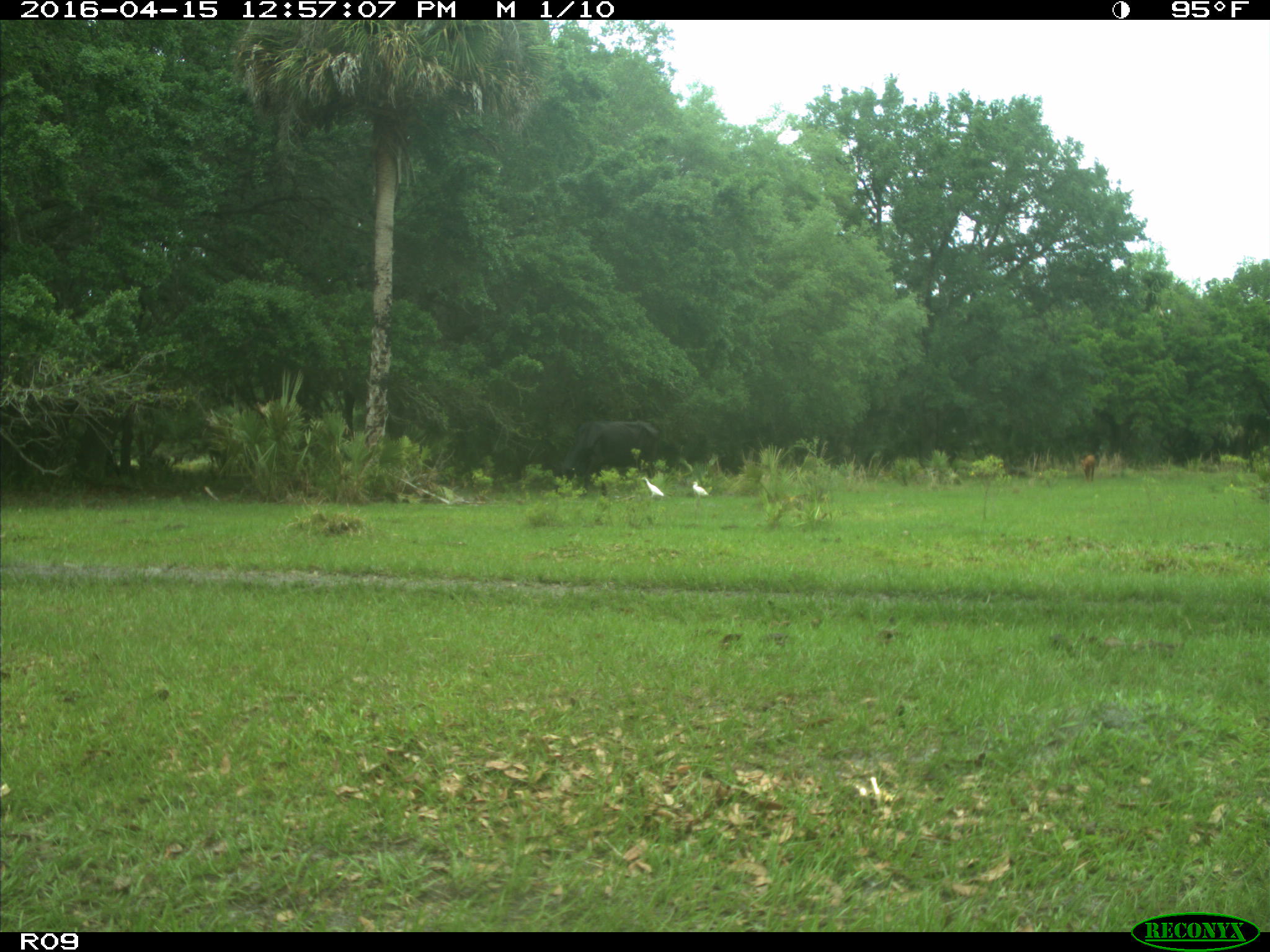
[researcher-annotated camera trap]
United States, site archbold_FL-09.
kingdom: Animalia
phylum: Chordata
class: Mammalia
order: Artiodactyla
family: Bovidae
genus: Bos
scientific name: Bos taurus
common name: domestic cow